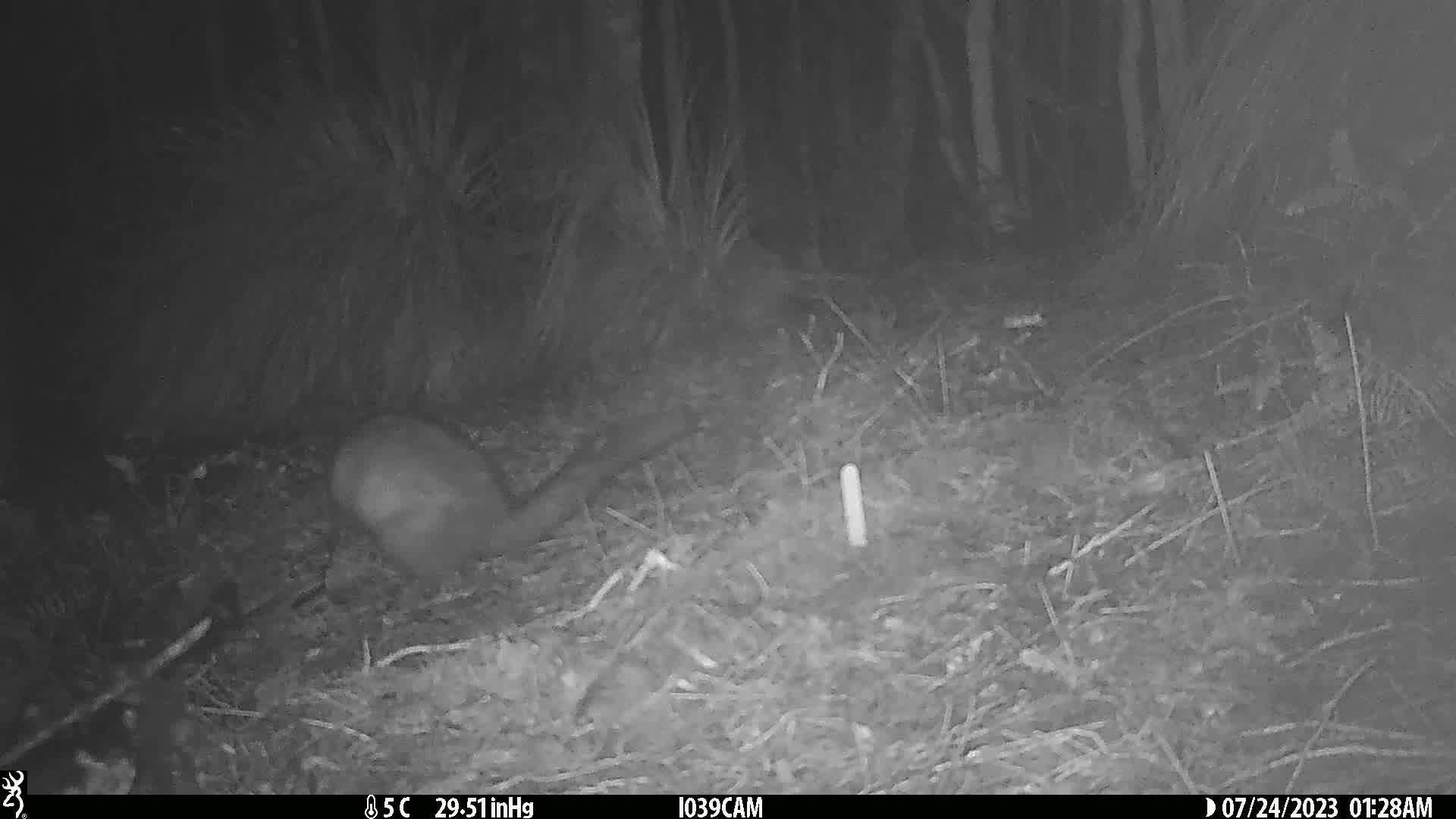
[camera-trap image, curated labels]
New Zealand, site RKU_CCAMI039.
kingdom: Animalia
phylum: Chordata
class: Mammalia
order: Diprotodontia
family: Phalangeridae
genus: Trichosurus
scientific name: Trichosurus vulpecula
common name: common brushtail possum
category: possum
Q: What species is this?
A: Possum (common brushtail possum) (Trichosurus vulpecula).